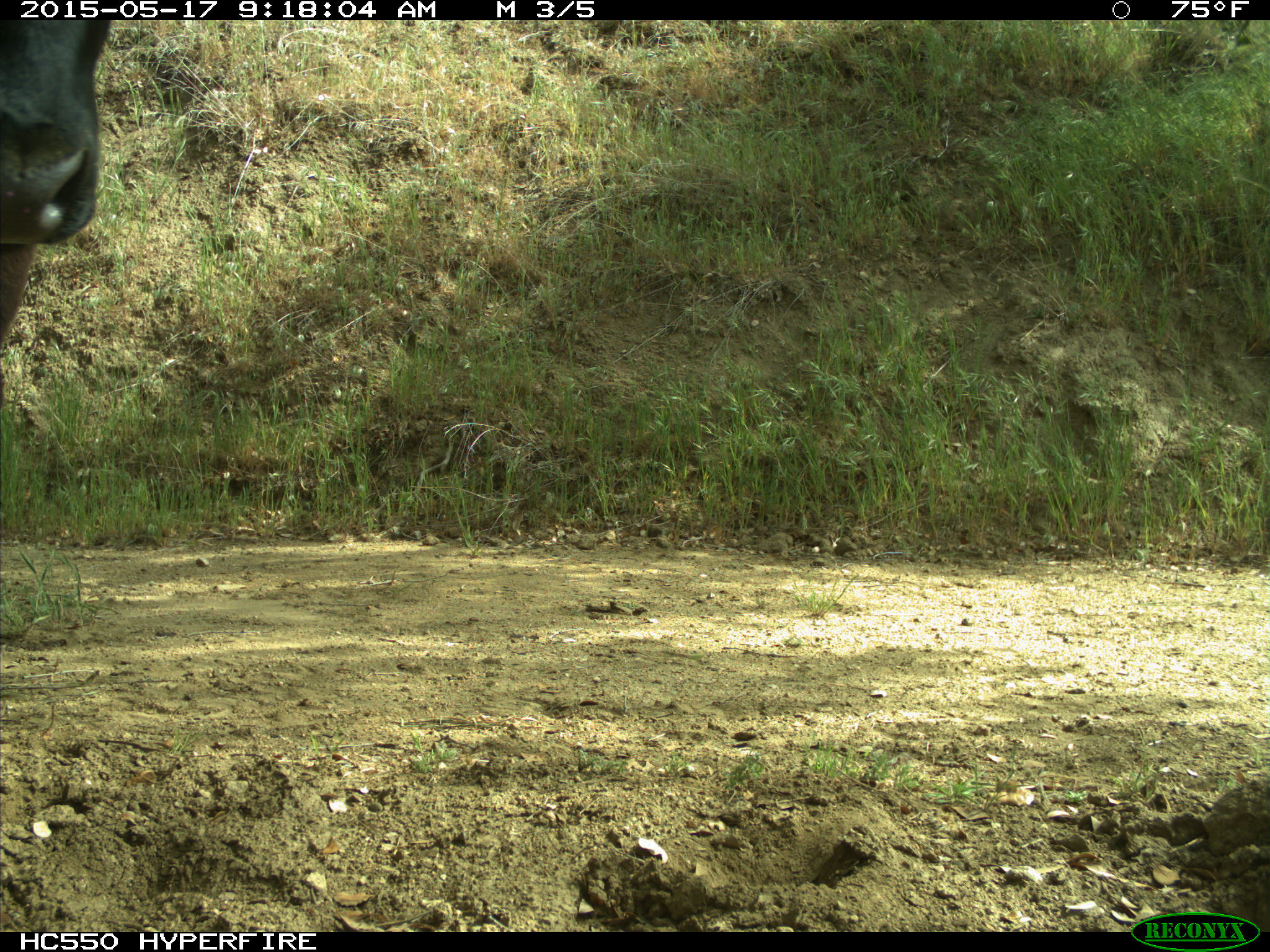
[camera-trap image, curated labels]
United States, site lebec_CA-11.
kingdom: Animalia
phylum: Chordata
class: Mammalia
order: Artiodactyla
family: Bovidae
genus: Bos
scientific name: Bos taurus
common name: domestic cow